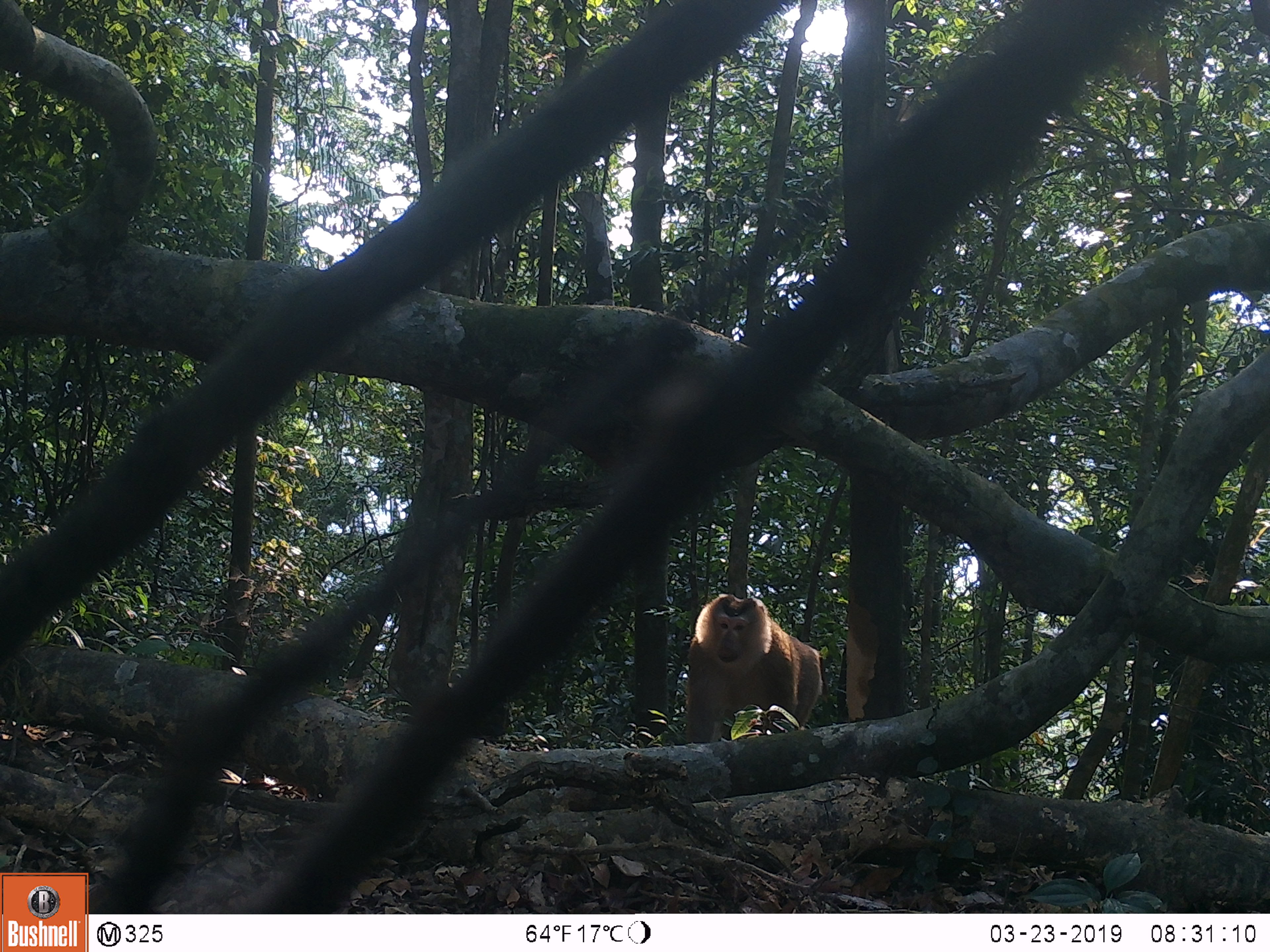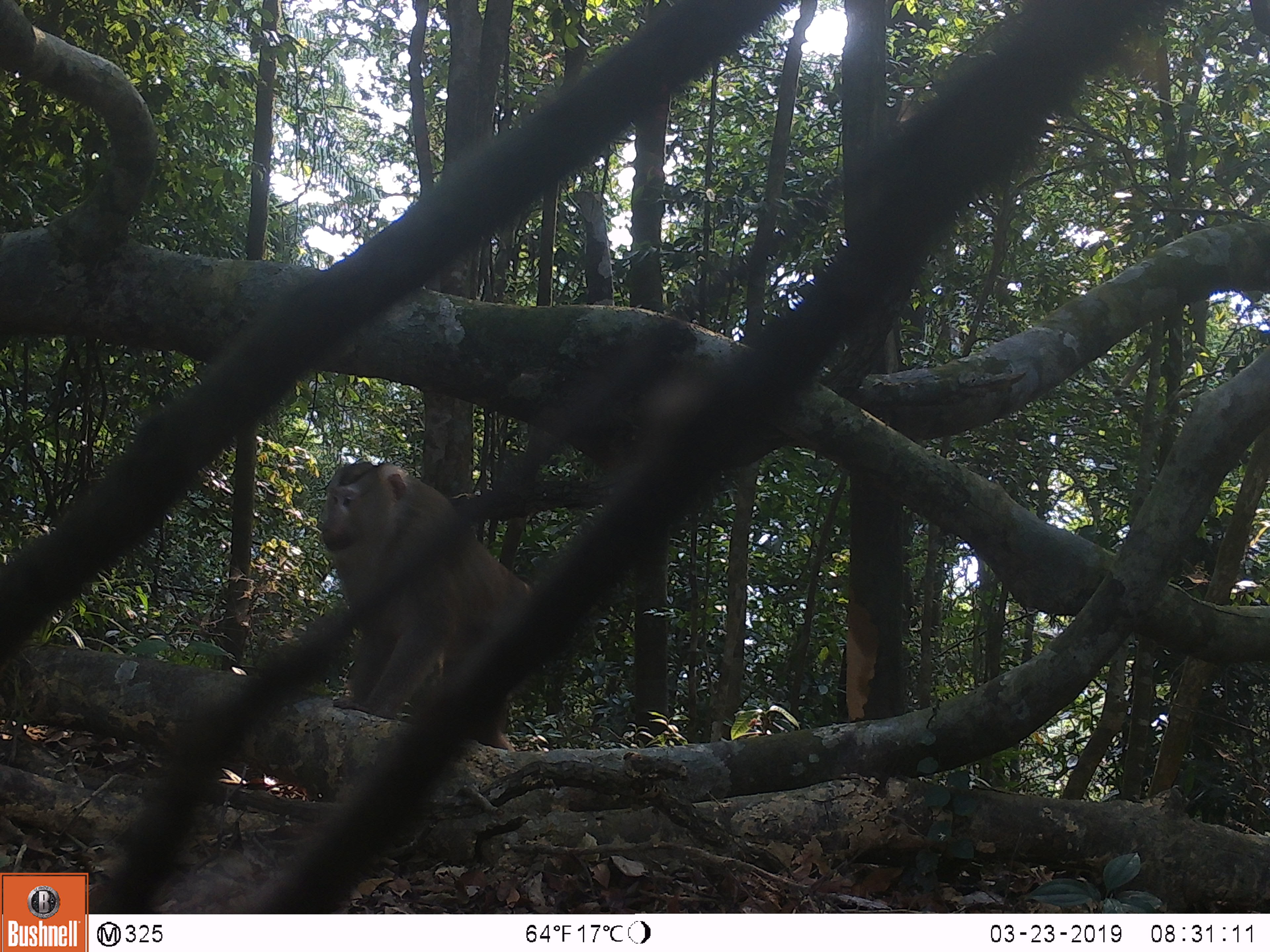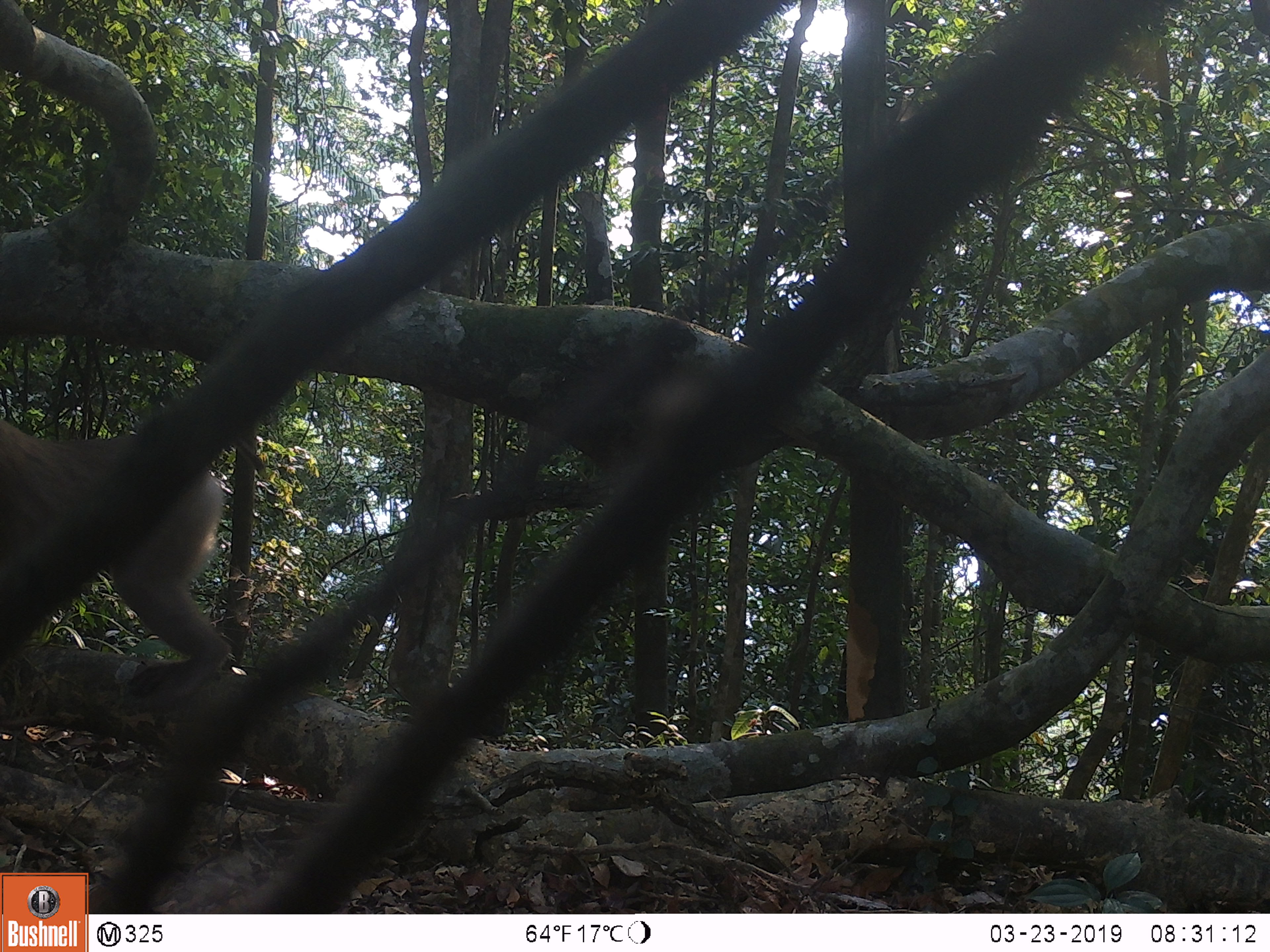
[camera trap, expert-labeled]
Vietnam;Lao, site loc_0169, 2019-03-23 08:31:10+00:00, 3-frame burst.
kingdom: Animalia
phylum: Chordata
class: Mammalia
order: Primates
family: Cercopithecidae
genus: Macaca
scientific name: Macaca nemestrina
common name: pig-tailed macaque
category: pig tailed macaque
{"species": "pig tailed macaque (pig-tailed macaque) (Macaca nemestrina)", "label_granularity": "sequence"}